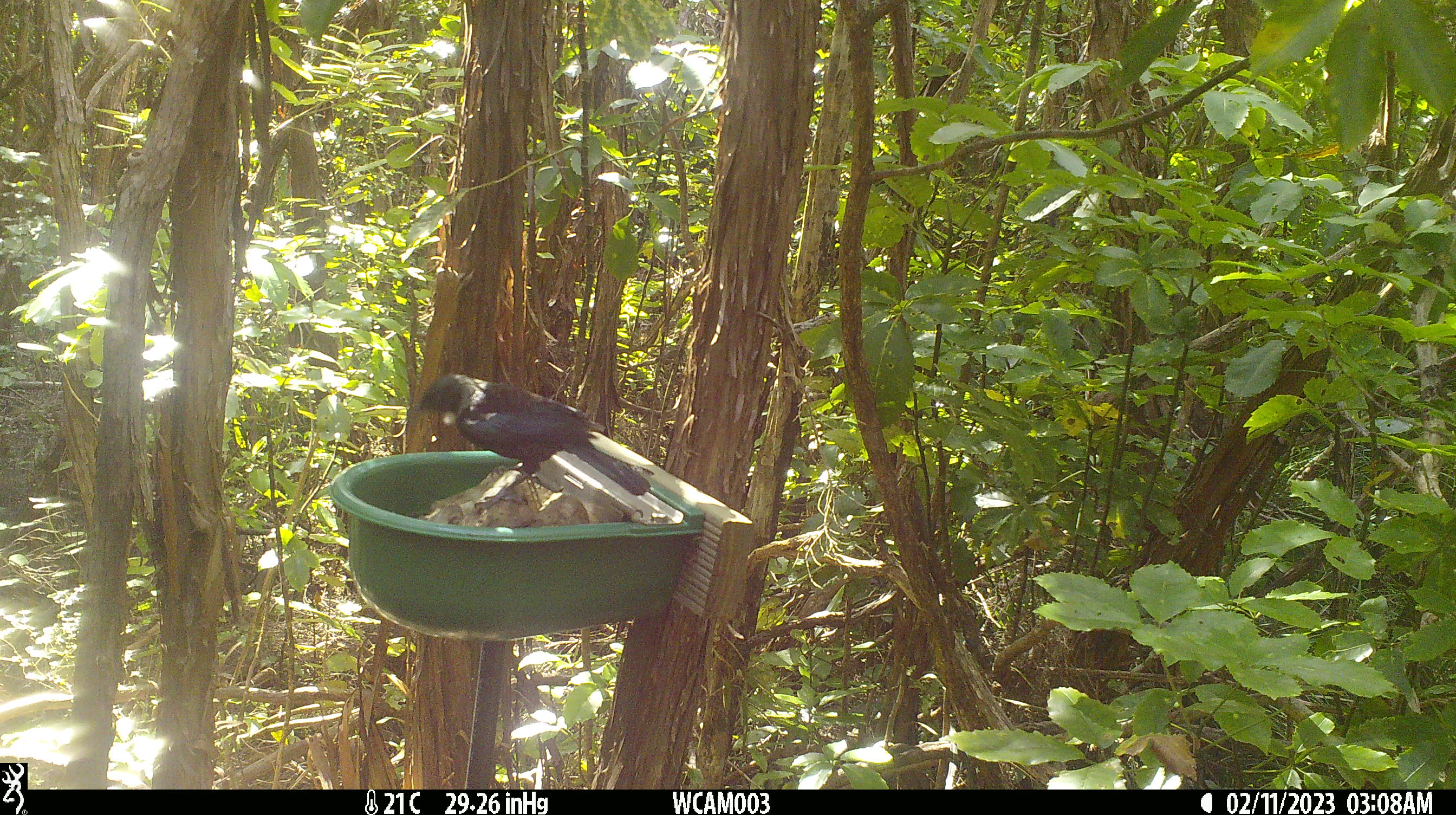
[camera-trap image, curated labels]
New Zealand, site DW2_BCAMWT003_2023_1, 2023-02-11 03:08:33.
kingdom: Animalia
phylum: Chordata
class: Aves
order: Passeriformes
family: Meliphagidae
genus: Prosthemadera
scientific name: Prosthemadera novaeseelandiae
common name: tui